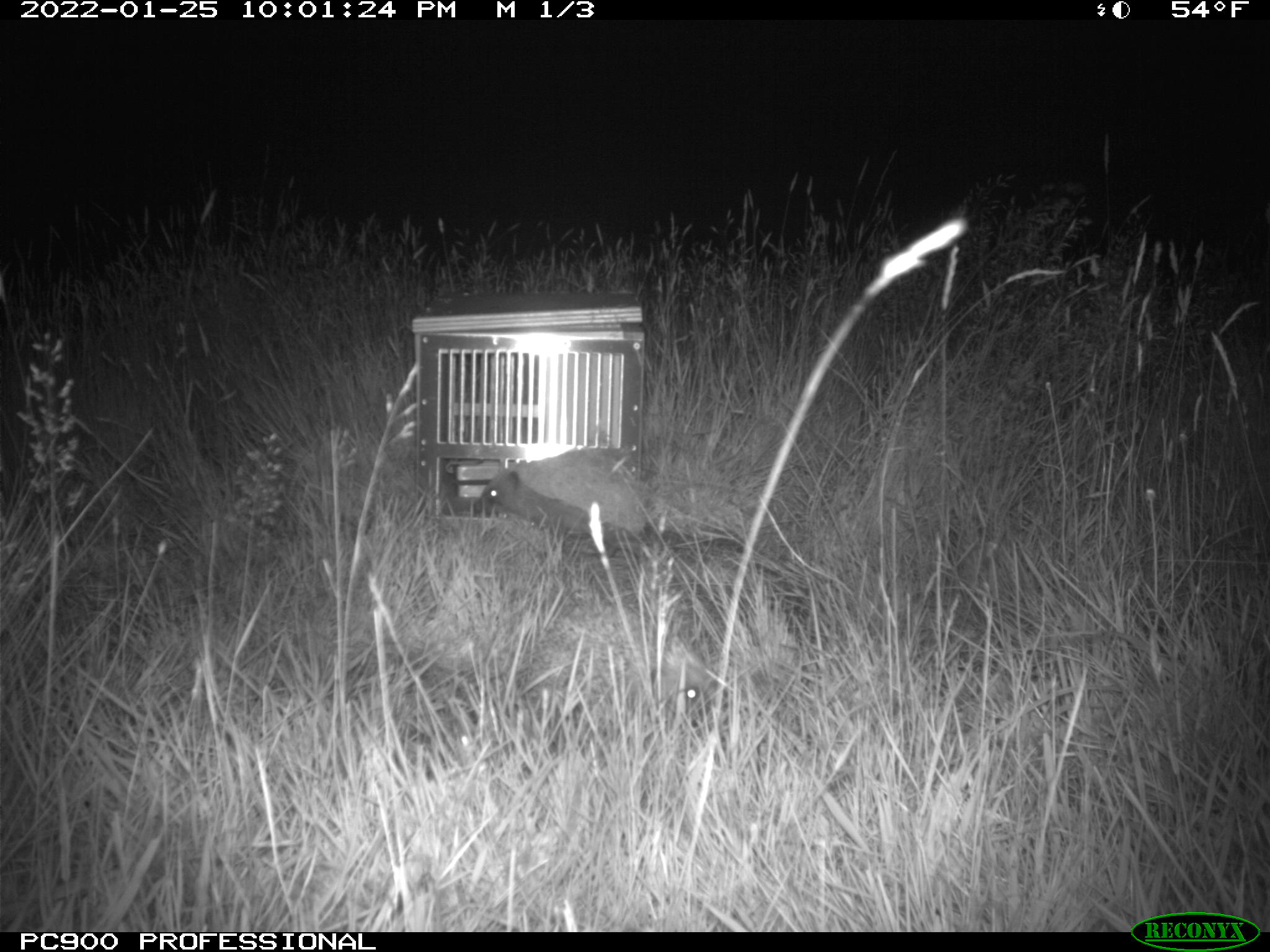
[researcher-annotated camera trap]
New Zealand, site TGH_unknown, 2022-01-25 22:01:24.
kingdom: Animalia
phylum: Chordata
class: Mammalia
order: Eulipotyphla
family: Erinaceidae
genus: Erinaceus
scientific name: Erinaceus europaeus europaeus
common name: european hedgehog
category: hedgehog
Hedgehog (european hedgehog) (Erinaceus europaeus europaeus).